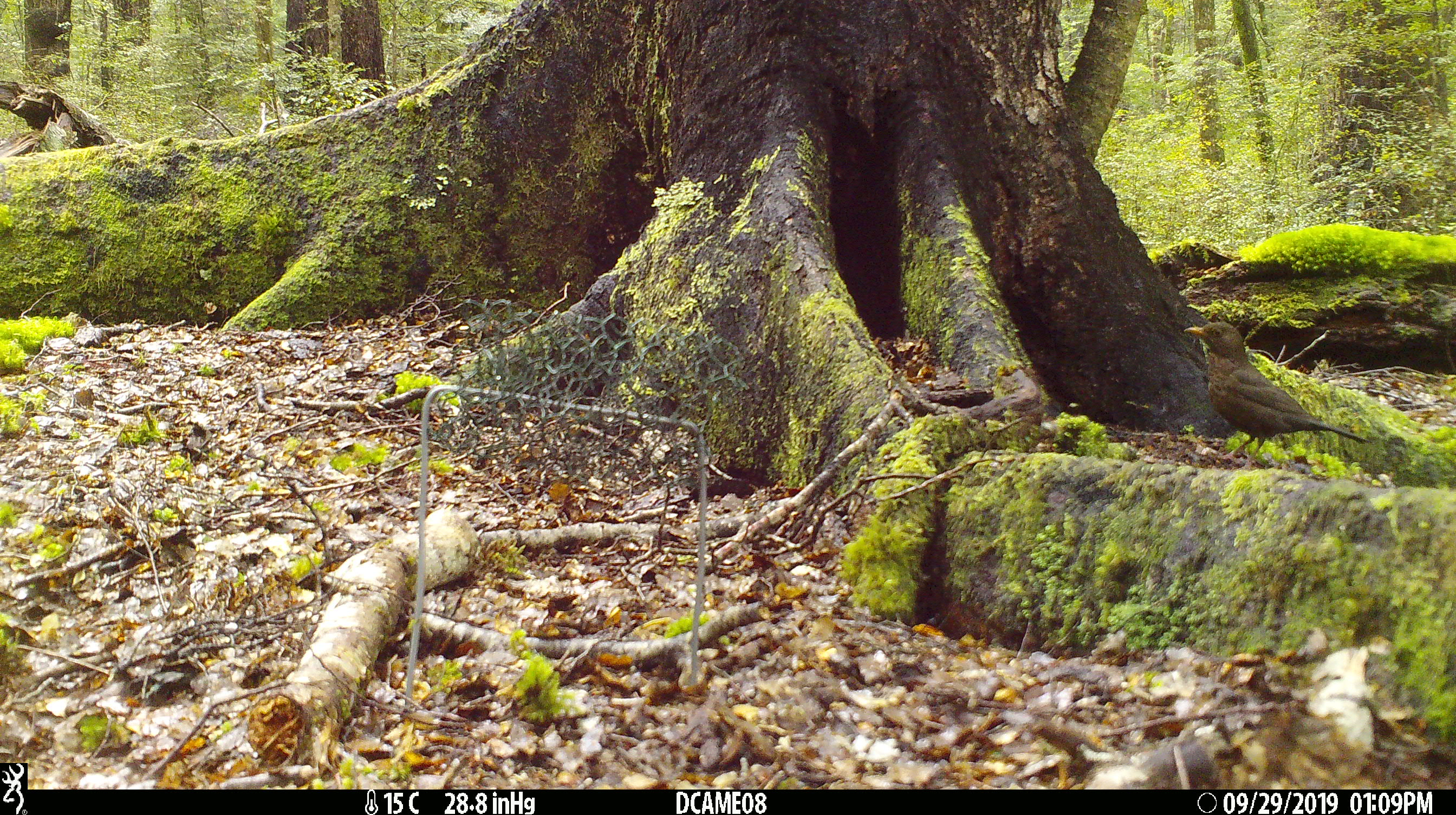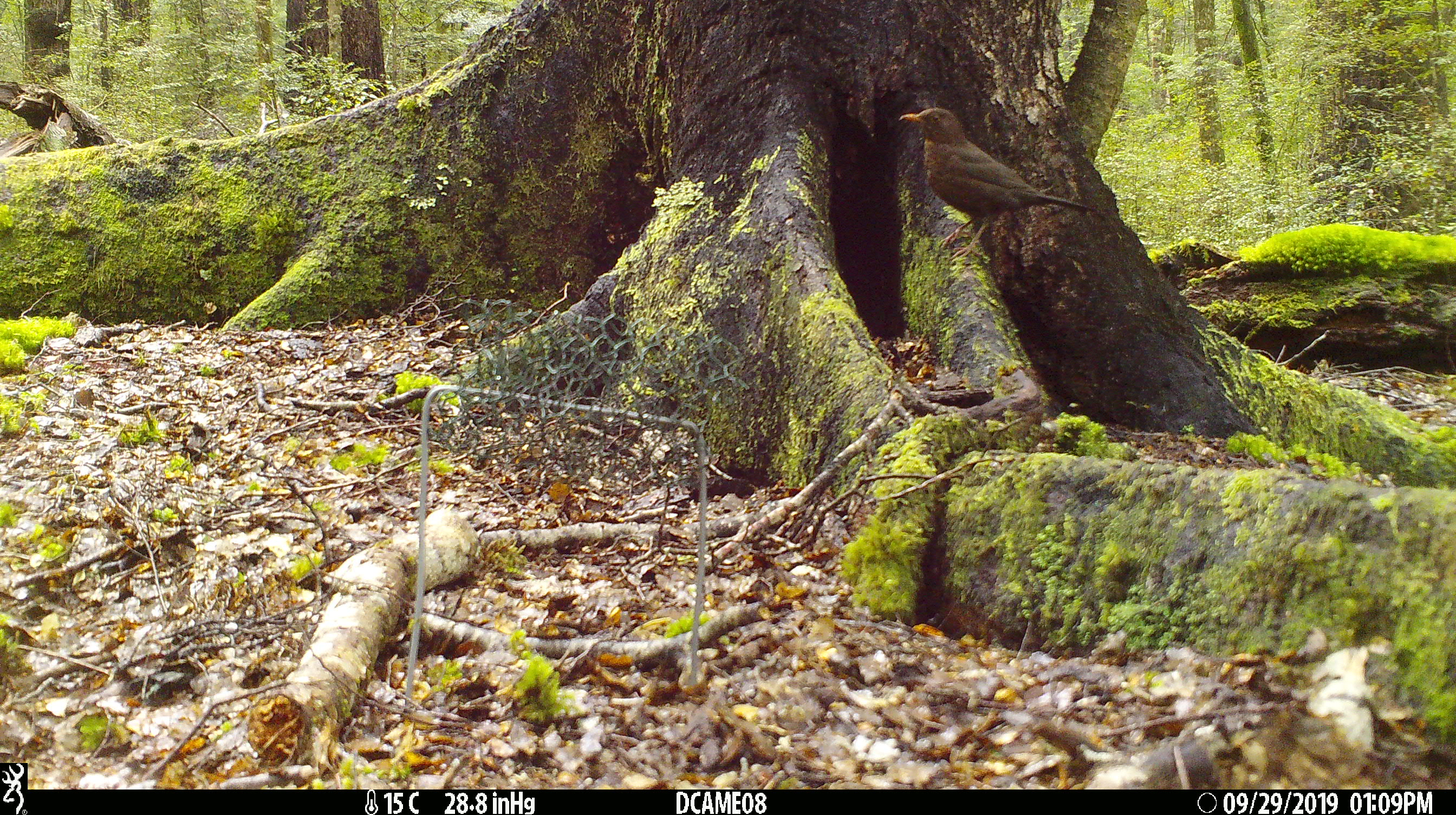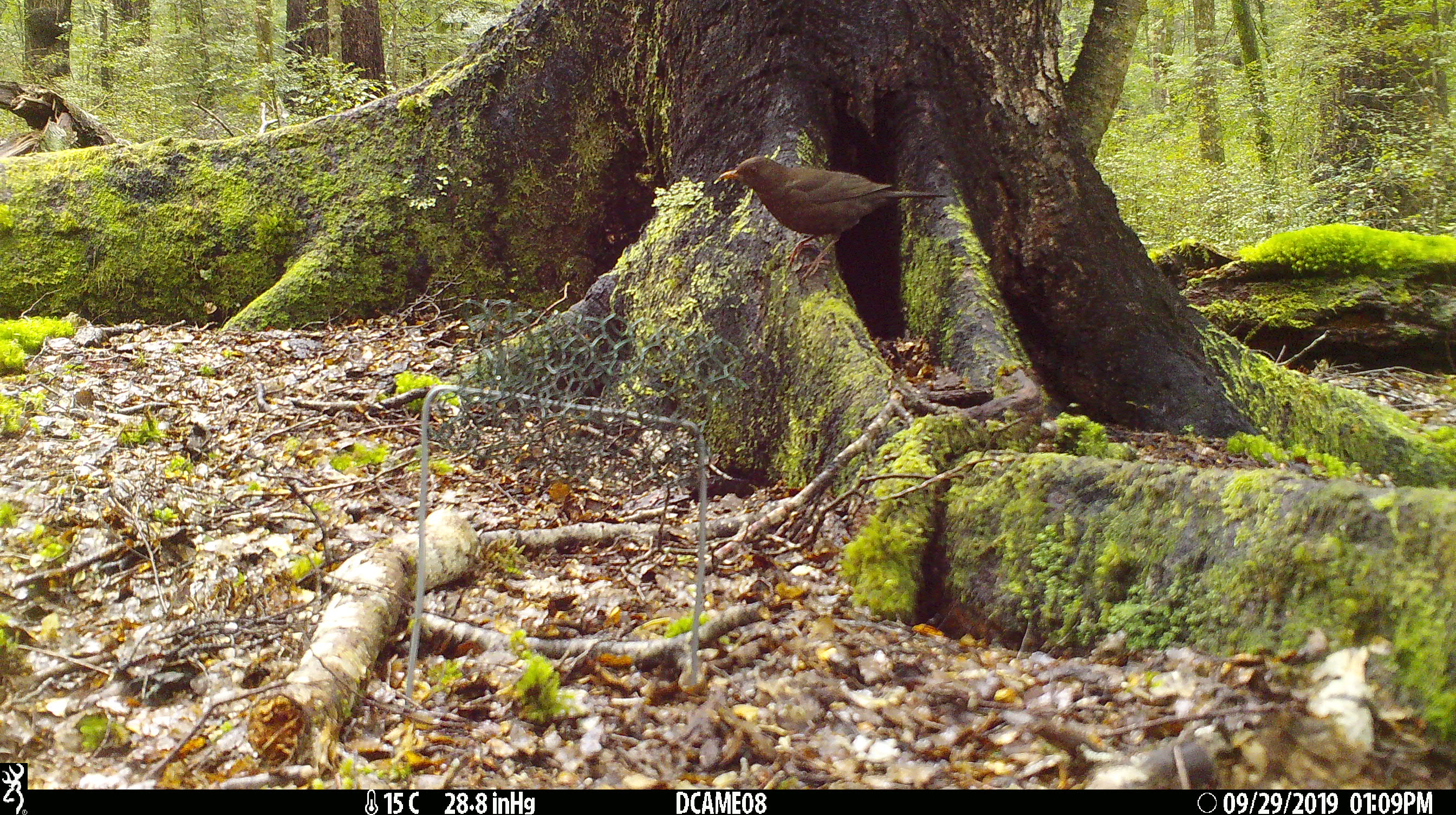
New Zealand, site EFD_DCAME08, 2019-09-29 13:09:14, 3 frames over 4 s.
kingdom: Animalia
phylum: Chordata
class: Aves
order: Passeriformes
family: Turdidae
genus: Turdus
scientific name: Turdus merula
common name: eurasian blackbird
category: blackbird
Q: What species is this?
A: Blackbird (eurasian blackbird) (Turdus merula).